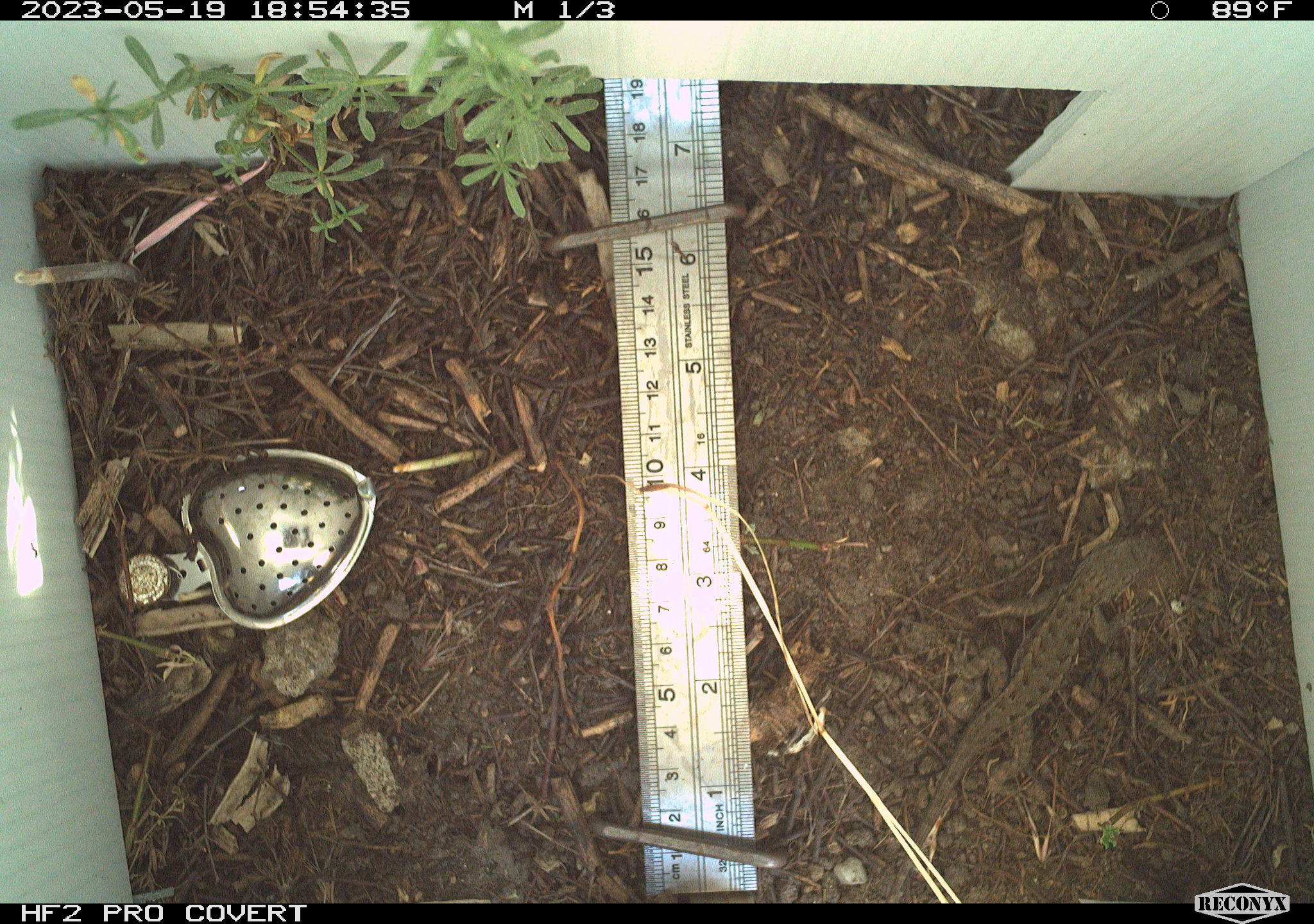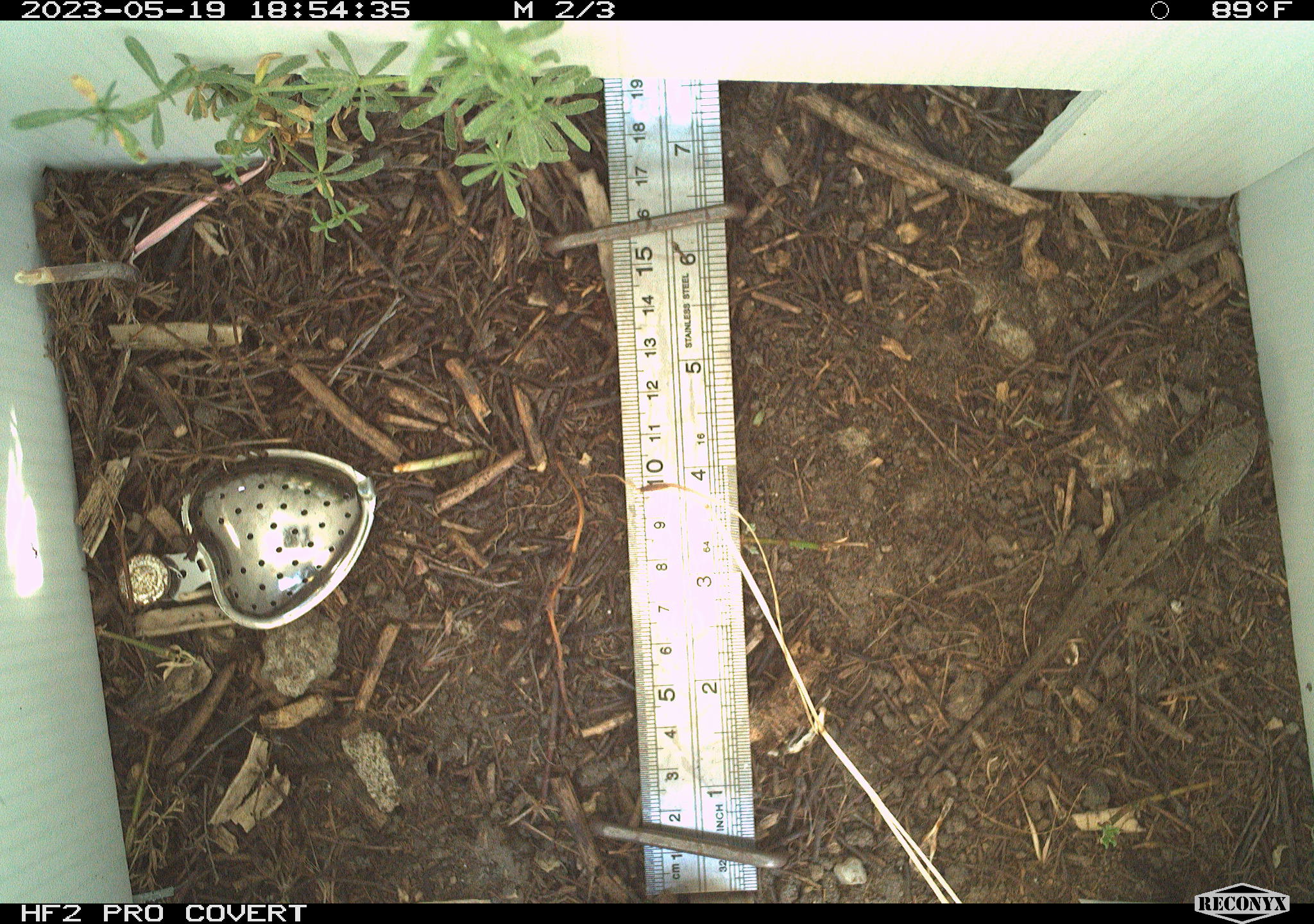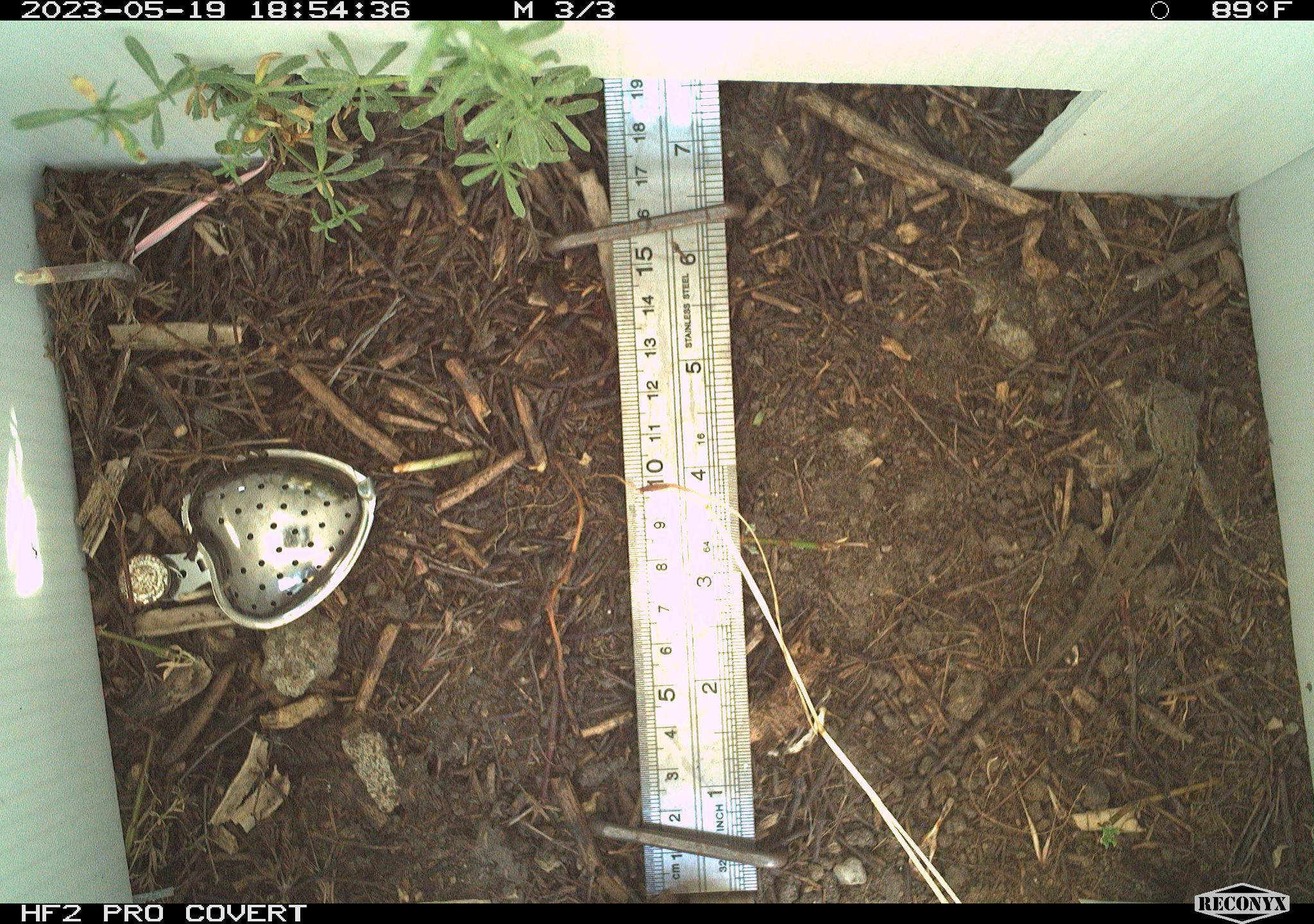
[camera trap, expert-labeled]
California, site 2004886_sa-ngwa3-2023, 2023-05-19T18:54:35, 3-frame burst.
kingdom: Animalia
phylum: Chordata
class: Reptilia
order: Squamata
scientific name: Squamata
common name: lizards and snakes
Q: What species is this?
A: Lizards and snakes (Squamata).